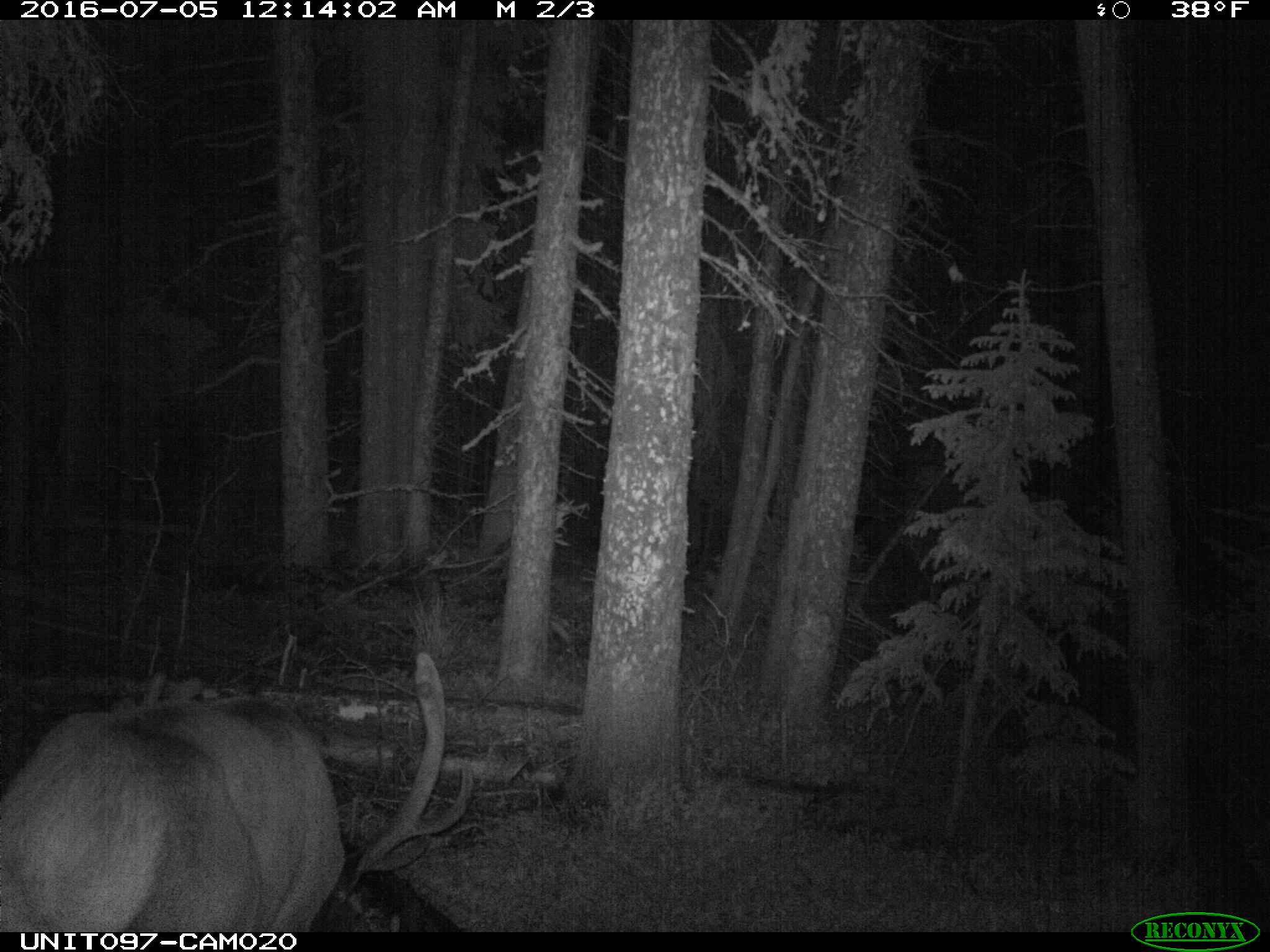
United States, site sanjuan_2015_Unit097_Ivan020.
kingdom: Animalia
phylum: Chordata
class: Mammalia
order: Artiodactyla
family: Cervidae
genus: Cervus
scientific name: Cervus elaphus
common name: red deer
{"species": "Cervus elaphus (red deer)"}